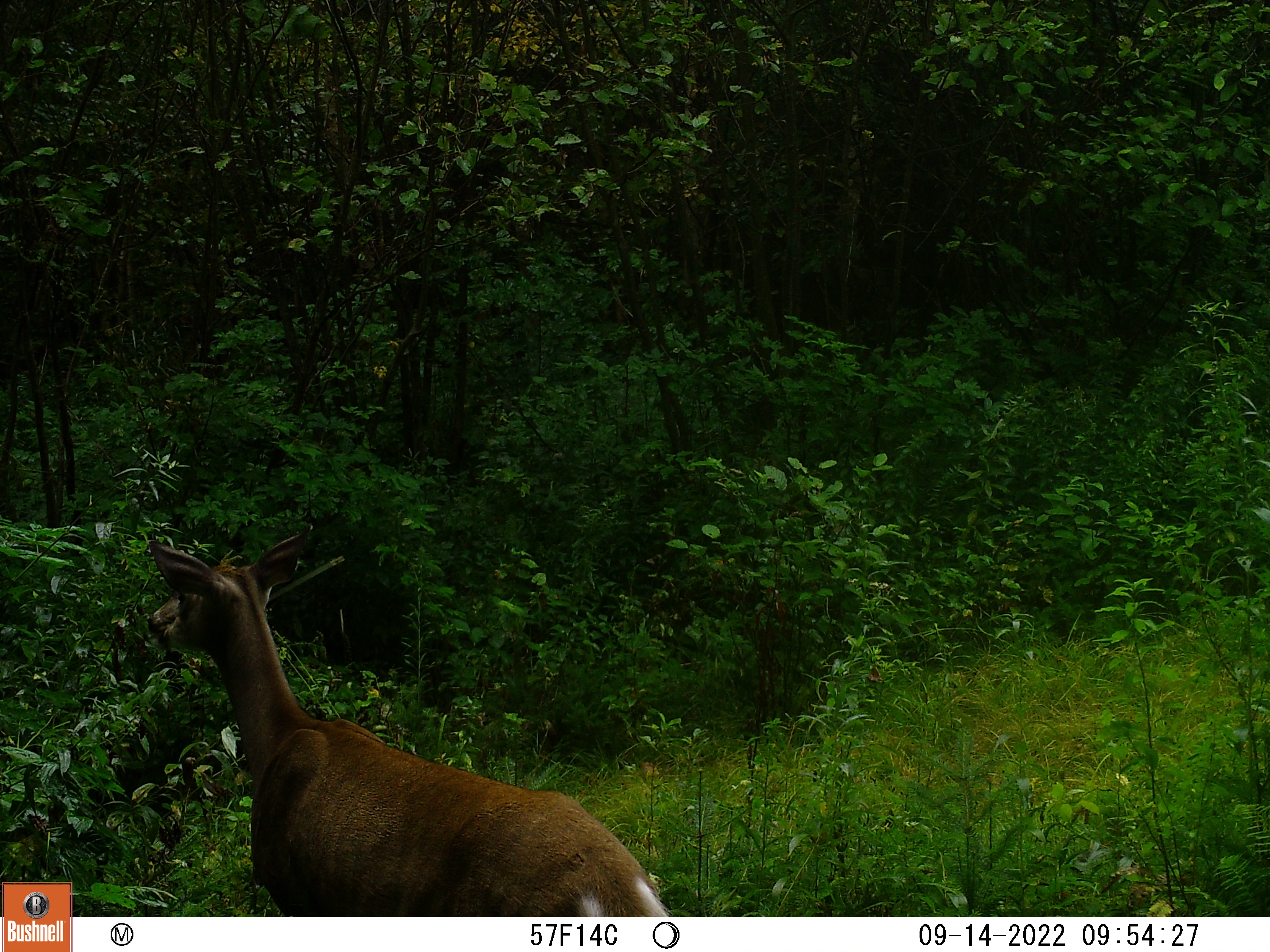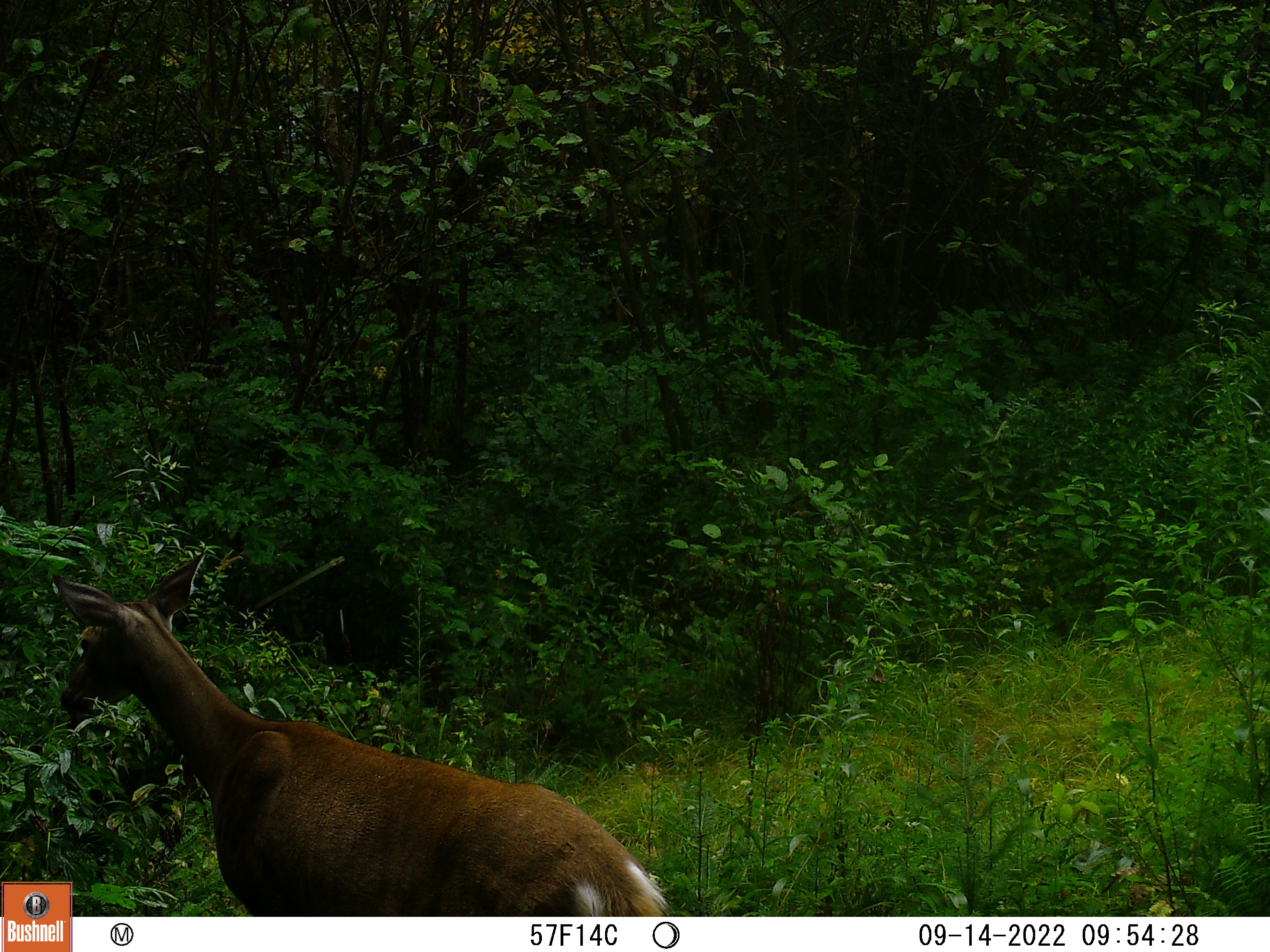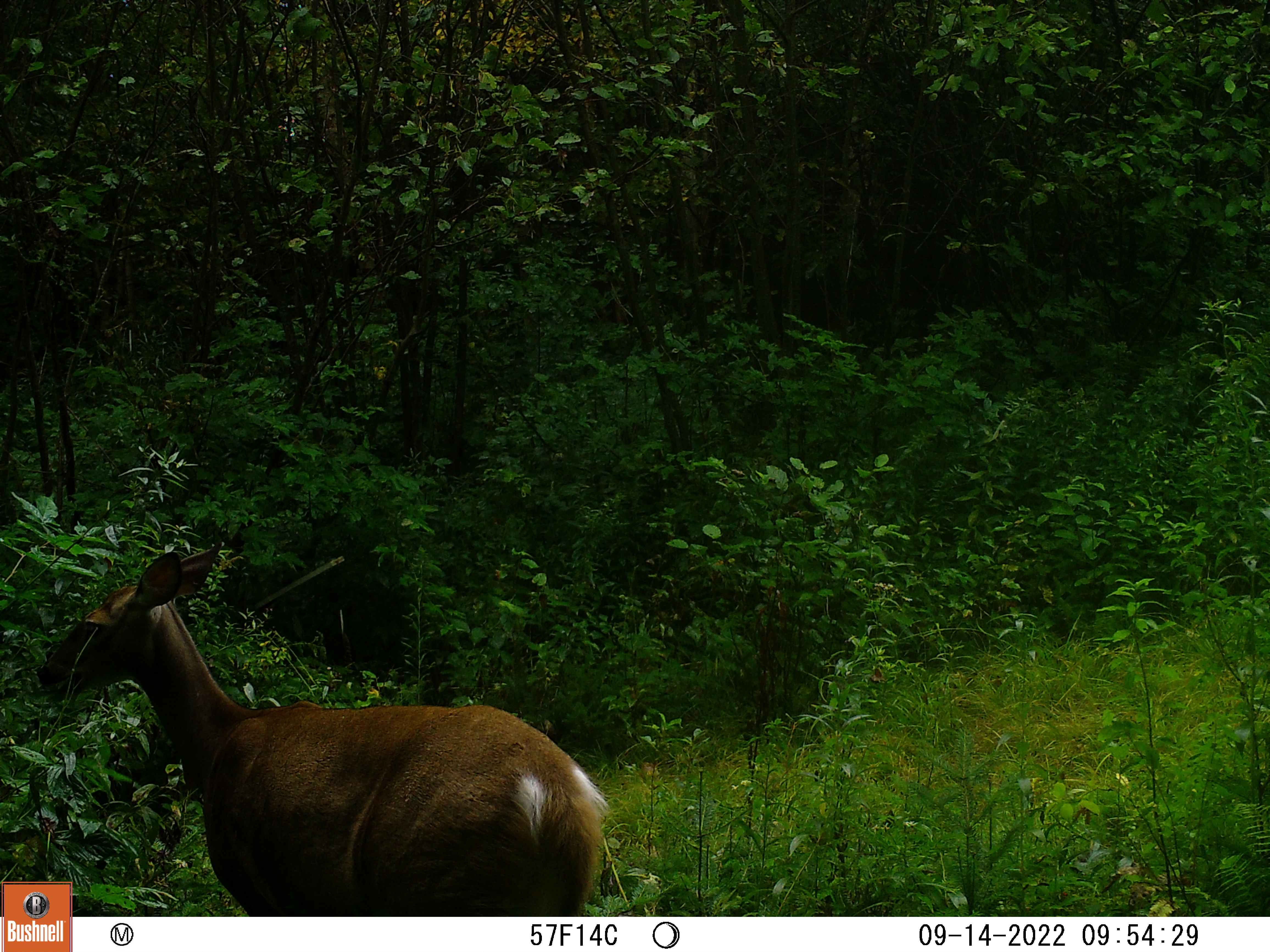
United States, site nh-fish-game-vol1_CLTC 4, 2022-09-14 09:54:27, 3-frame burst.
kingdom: Animalia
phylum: Chordata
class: Mammalia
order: Artiodactyla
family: Cervidae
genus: Odocoileus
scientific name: Odocoileus virginianus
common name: white-tailed deer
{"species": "white-tailed deer (Odocoileus virginianus)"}